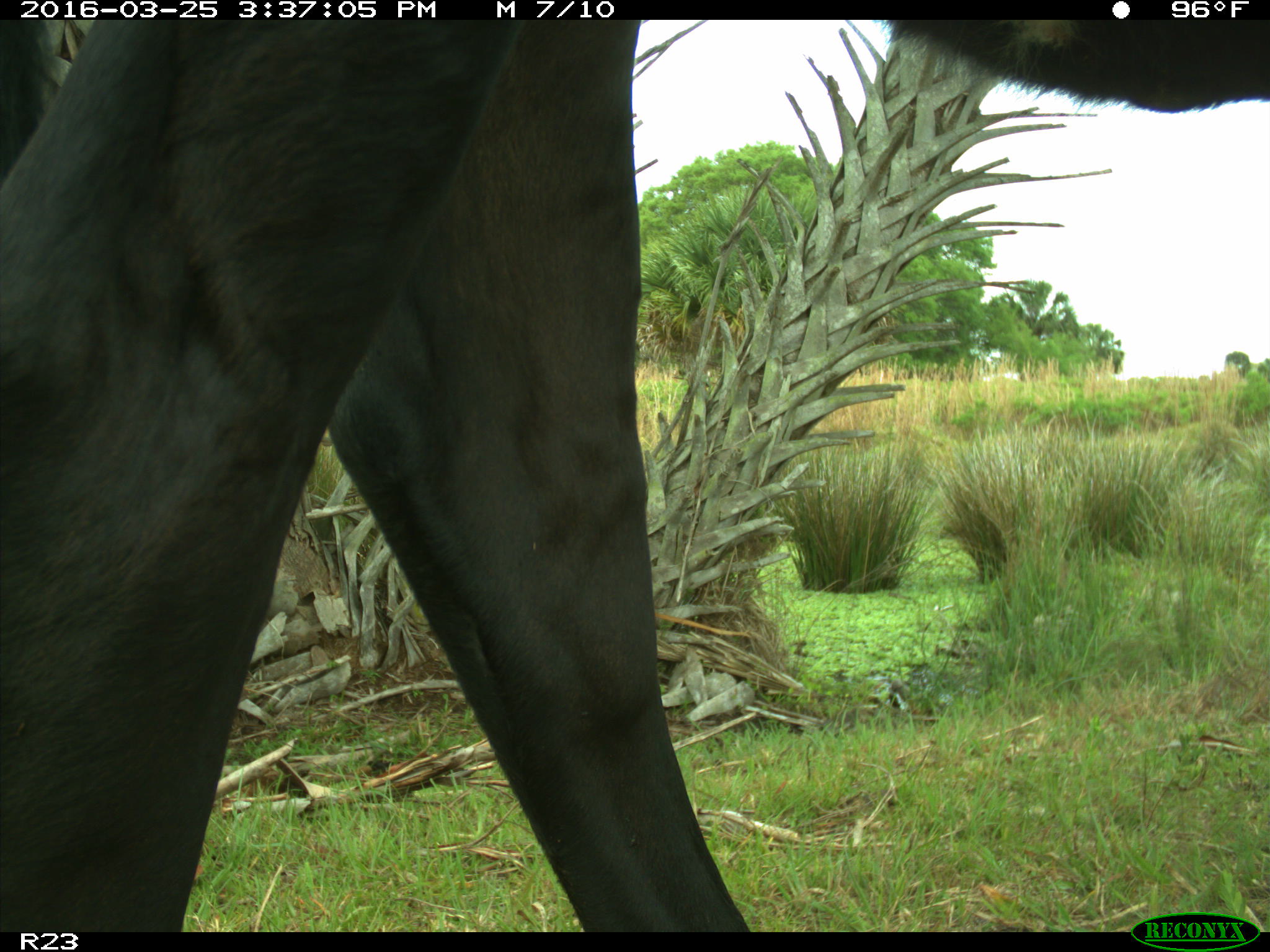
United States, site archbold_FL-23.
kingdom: Animalia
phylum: Chordata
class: Mammalia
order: Artiodactyla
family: Bovidae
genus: Bos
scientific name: Bos taurus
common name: domestic cow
Bos taurus (domestic cow).